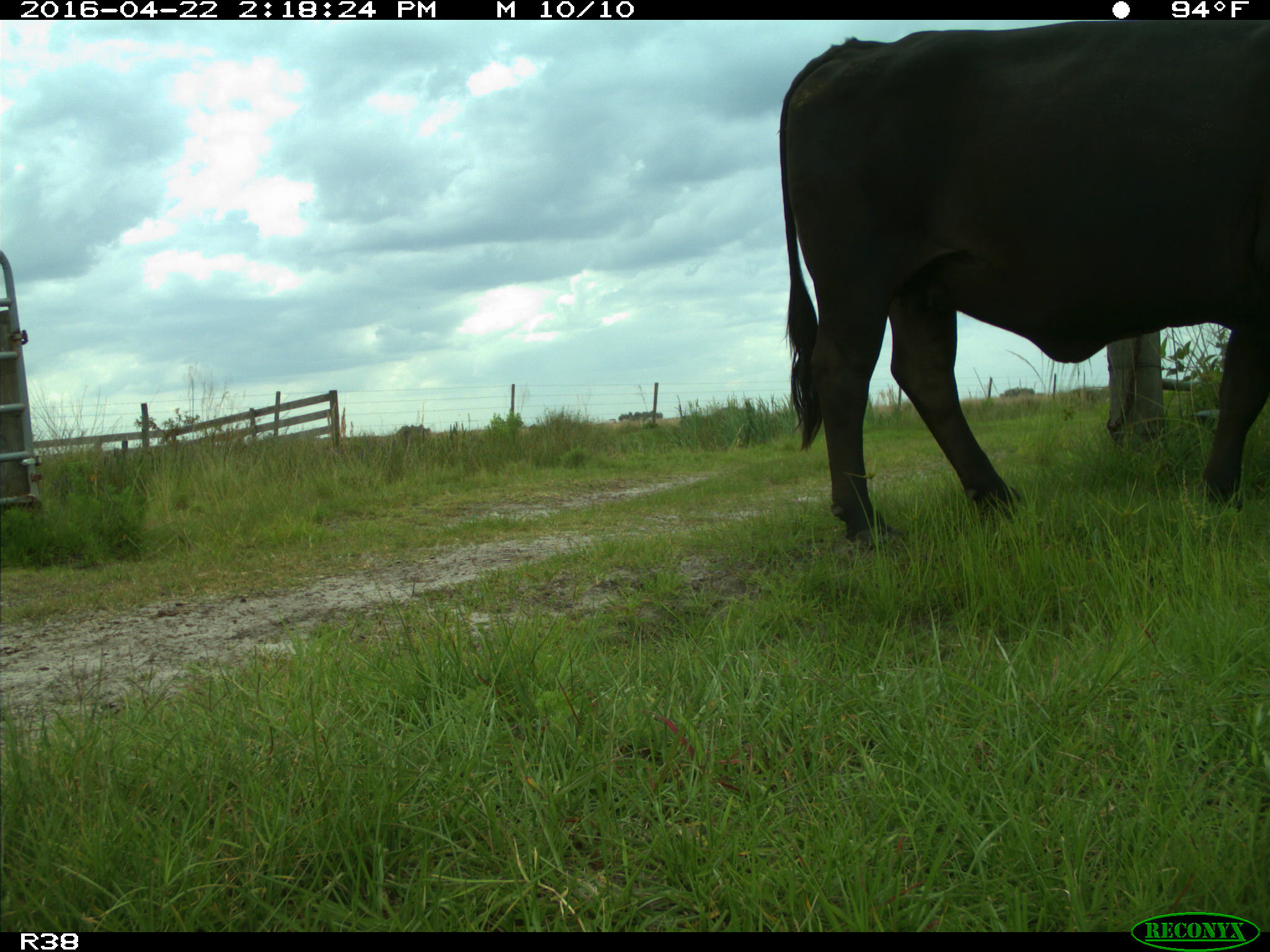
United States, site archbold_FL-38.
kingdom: Animalia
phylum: Chordata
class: Mammalia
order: Artiodactyla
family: Bovidae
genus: Bos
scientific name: Bos taurus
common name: domestic cow